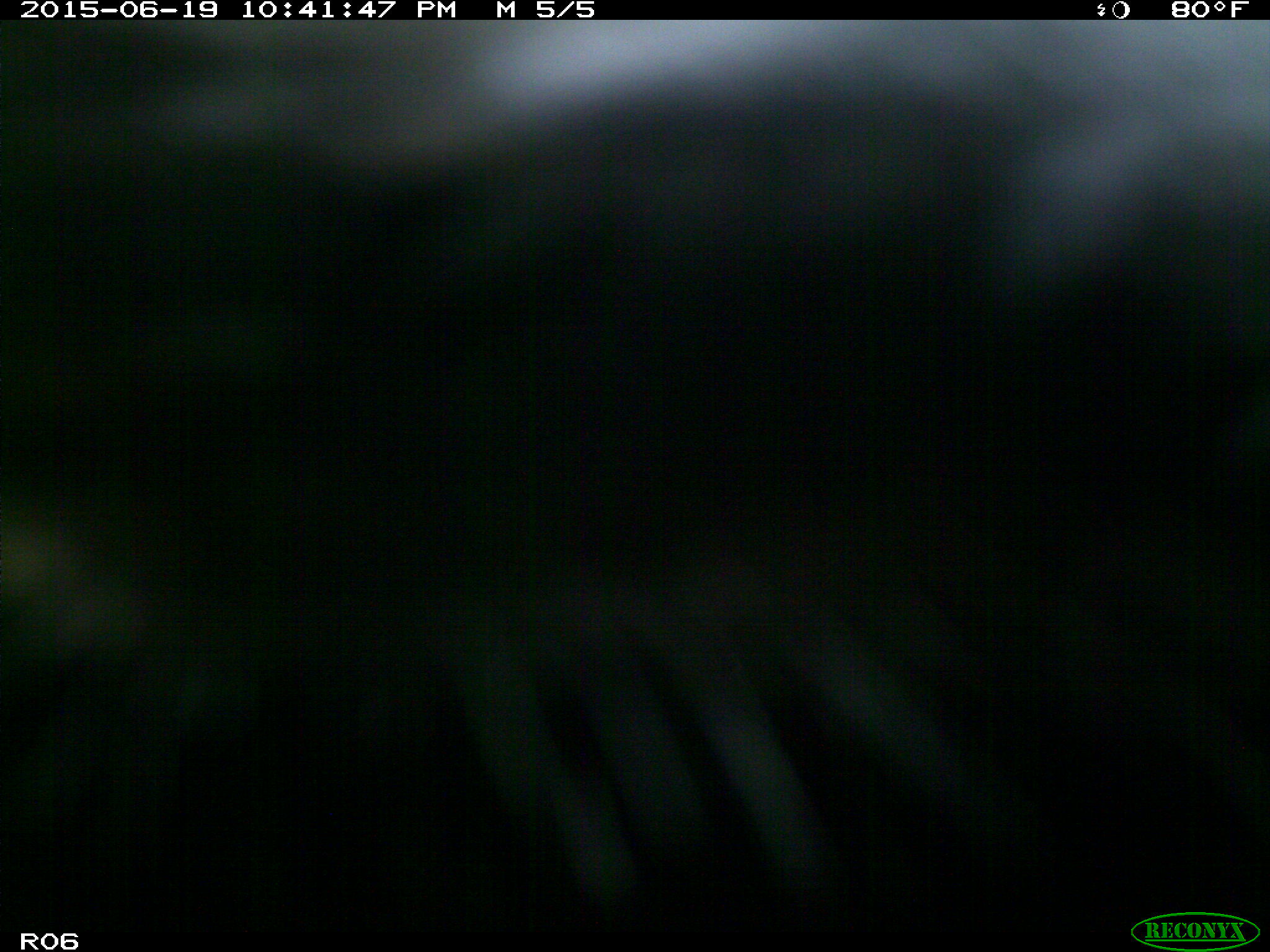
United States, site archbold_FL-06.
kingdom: Animalia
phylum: Chordata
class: Mammalia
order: Artiodactyla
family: Bovidae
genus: Bos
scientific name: Bos taurus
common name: domestic cow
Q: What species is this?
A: Bos taurus (domestic cow).